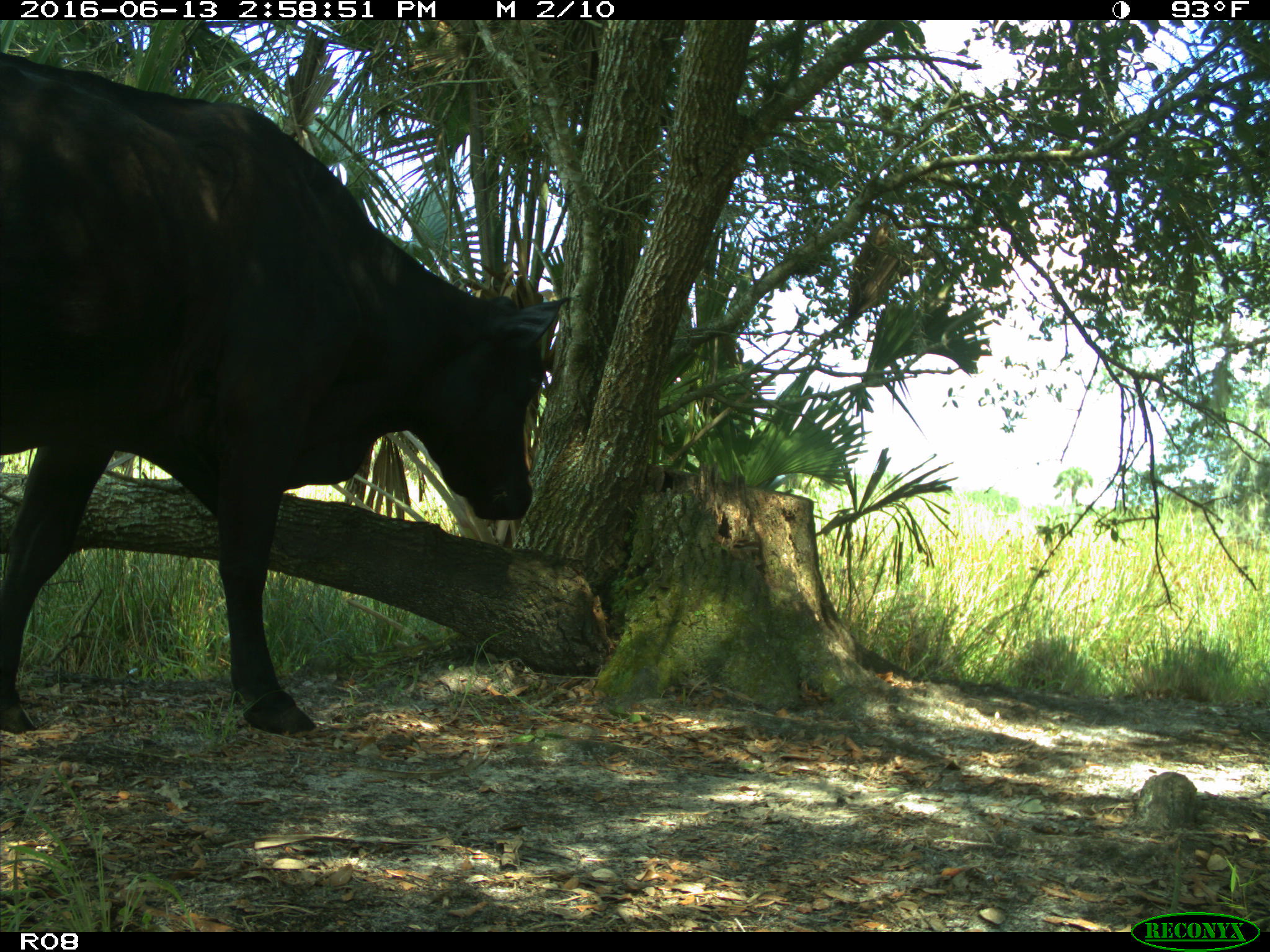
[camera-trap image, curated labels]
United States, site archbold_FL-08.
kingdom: Animalia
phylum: Chordata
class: Mammalia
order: Artiodactyla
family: Bovidae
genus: Bos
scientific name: Bos taurus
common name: domestic cow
Bos taurus (domestic cow).